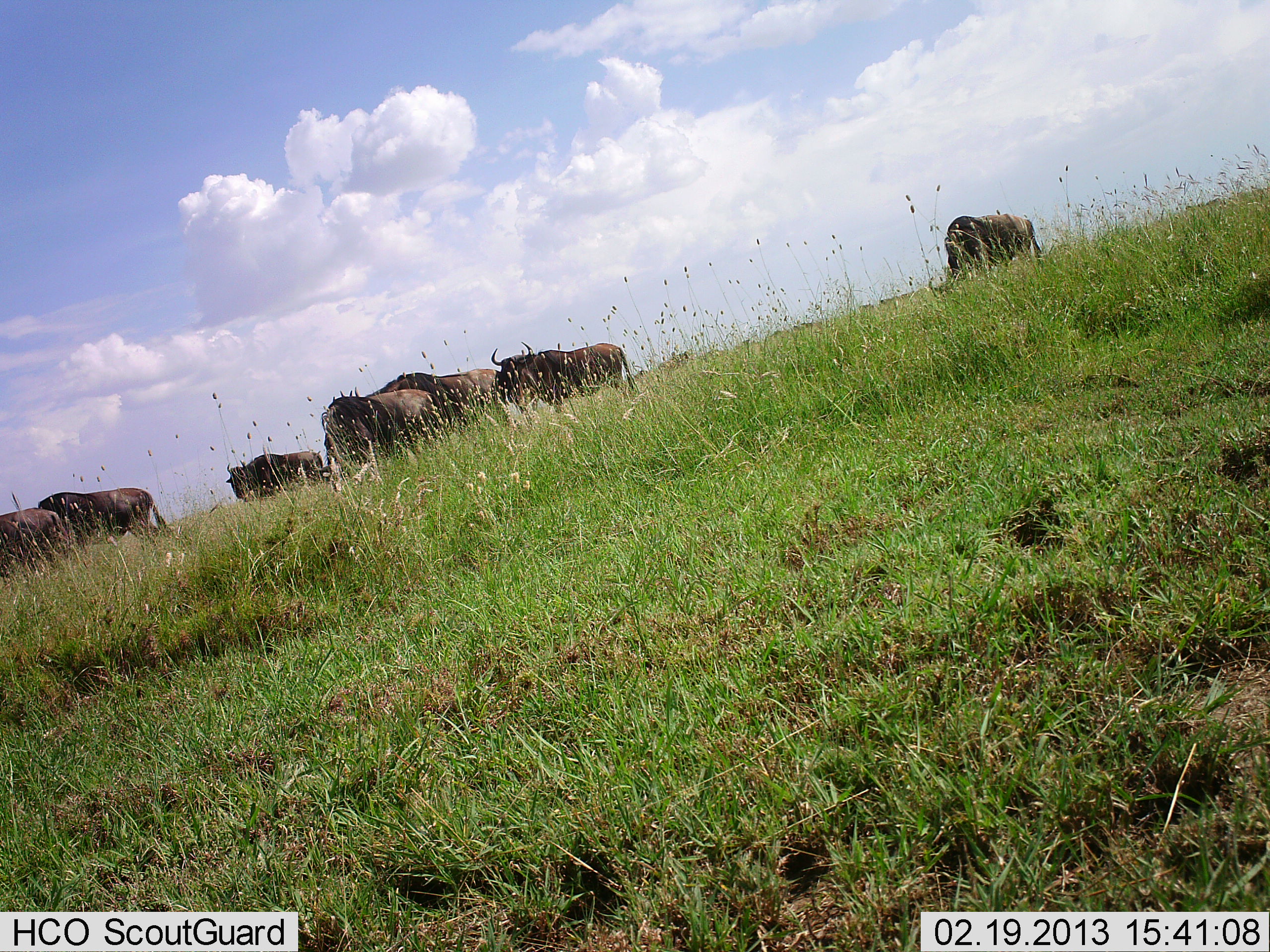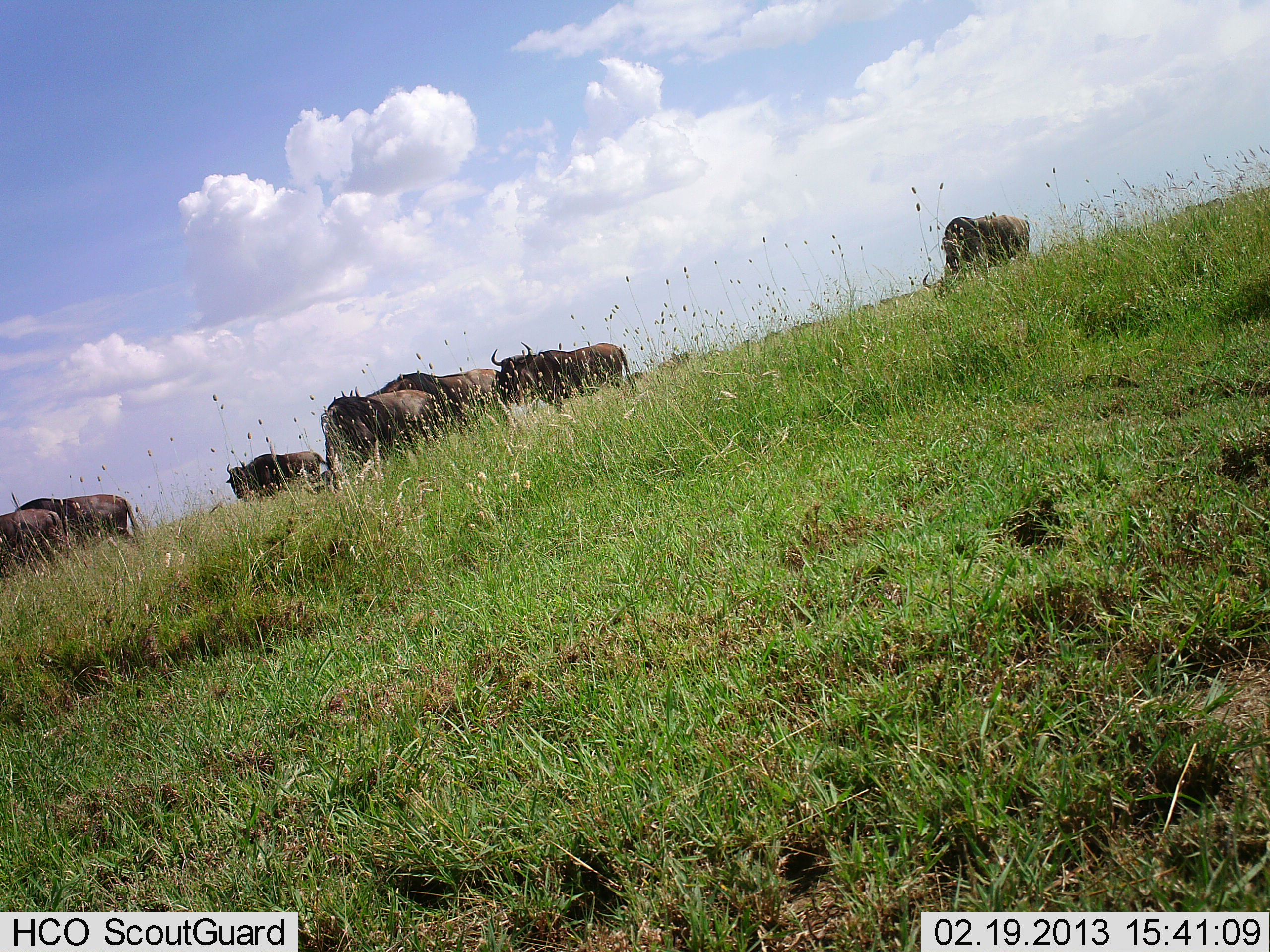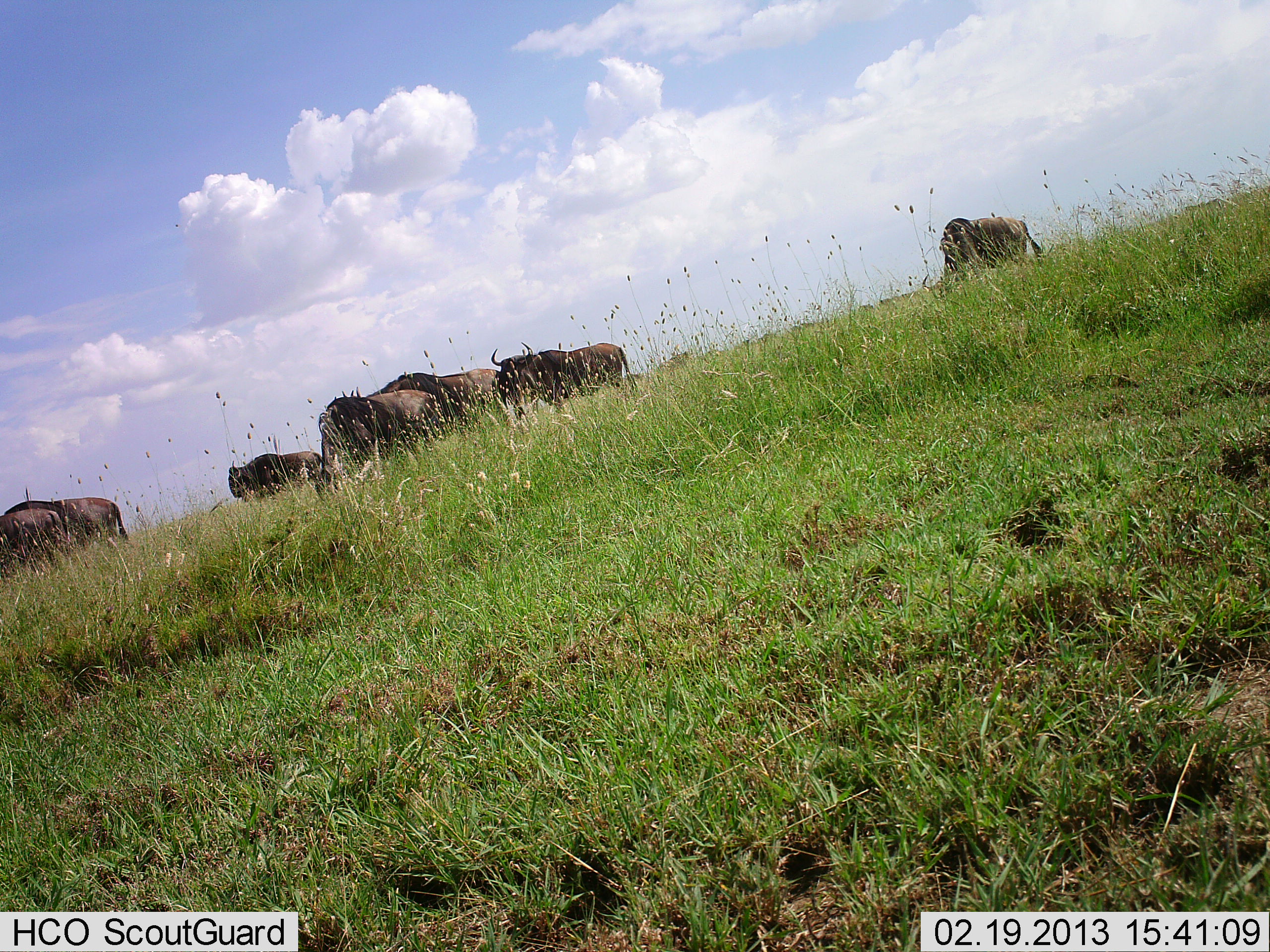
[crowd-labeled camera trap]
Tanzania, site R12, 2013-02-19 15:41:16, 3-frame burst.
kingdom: Animalia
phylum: Chordata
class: Mammalia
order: Artiodactyla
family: Bovidae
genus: Connochaetes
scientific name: Connochaetes taurinus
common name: blue wildebeest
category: wildebeest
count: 7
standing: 52%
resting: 0%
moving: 32%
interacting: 0%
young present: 0%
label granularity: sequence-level